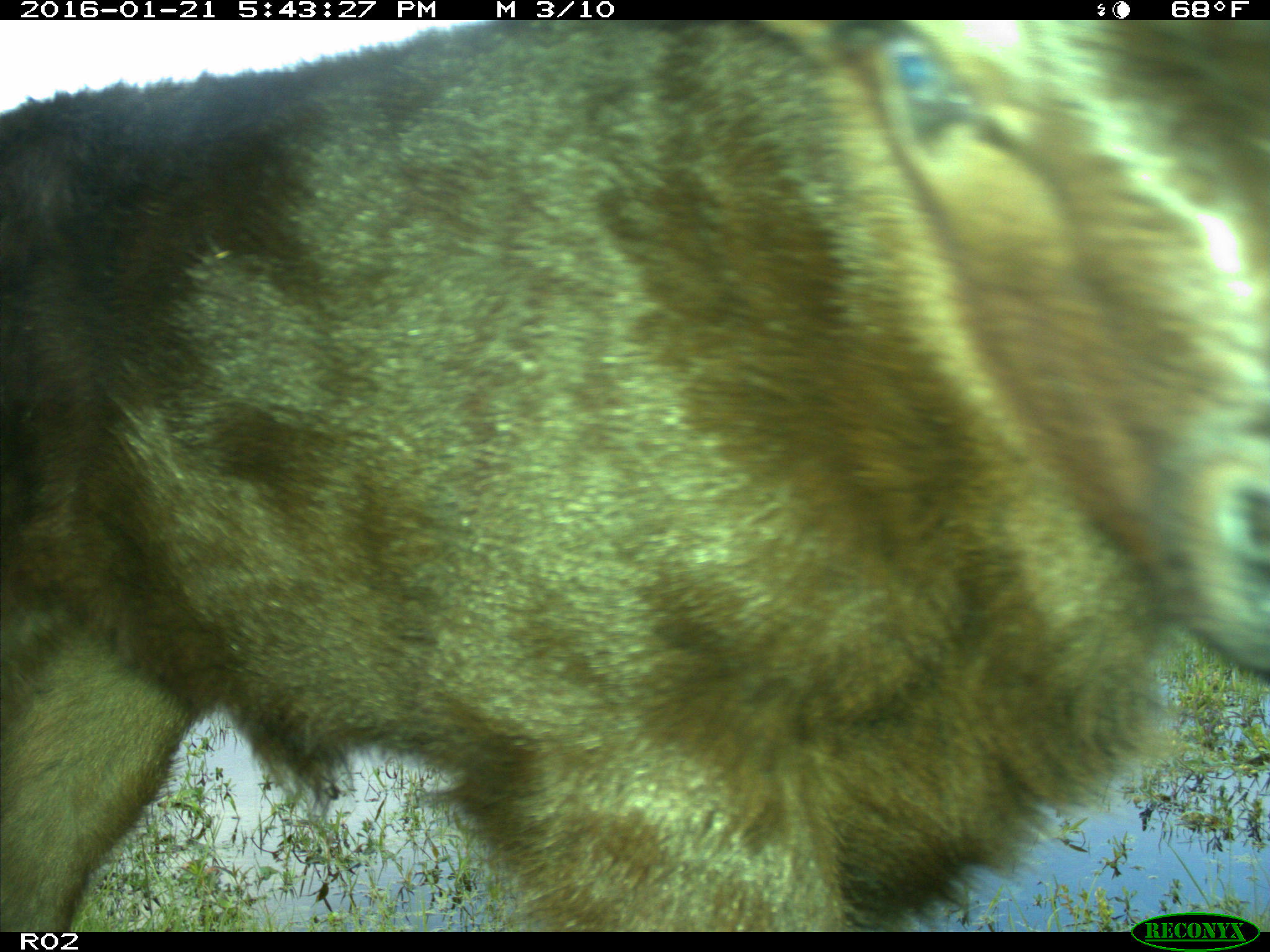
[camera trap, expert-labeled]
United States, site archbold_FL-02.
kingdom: Animalia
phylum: Chordata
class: Mammalia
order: Artiodactyla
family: Bovidae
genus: Bos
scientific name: Bos taurus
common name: domestic cow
Bos taurus (domestic cow).